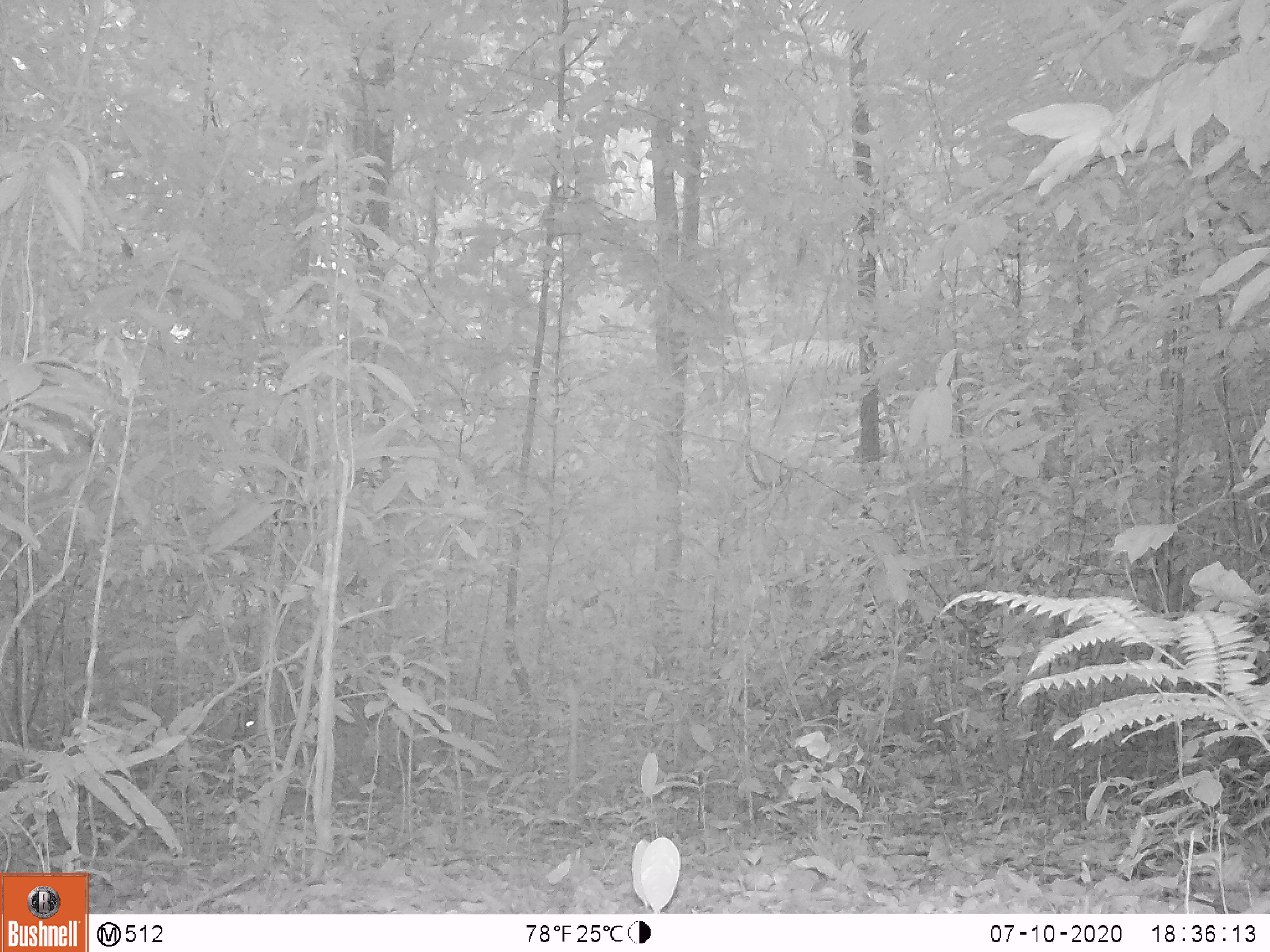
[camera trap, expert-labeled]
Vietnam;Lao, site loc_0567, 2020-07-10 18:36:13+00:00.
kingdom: Animalia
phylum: Chordata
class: Mammalia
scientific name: Laurasiatheria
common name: ungulate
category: unidentified ungulates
Unidentified ungulates (ungulate) (Laurasiatheria). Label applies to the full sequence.